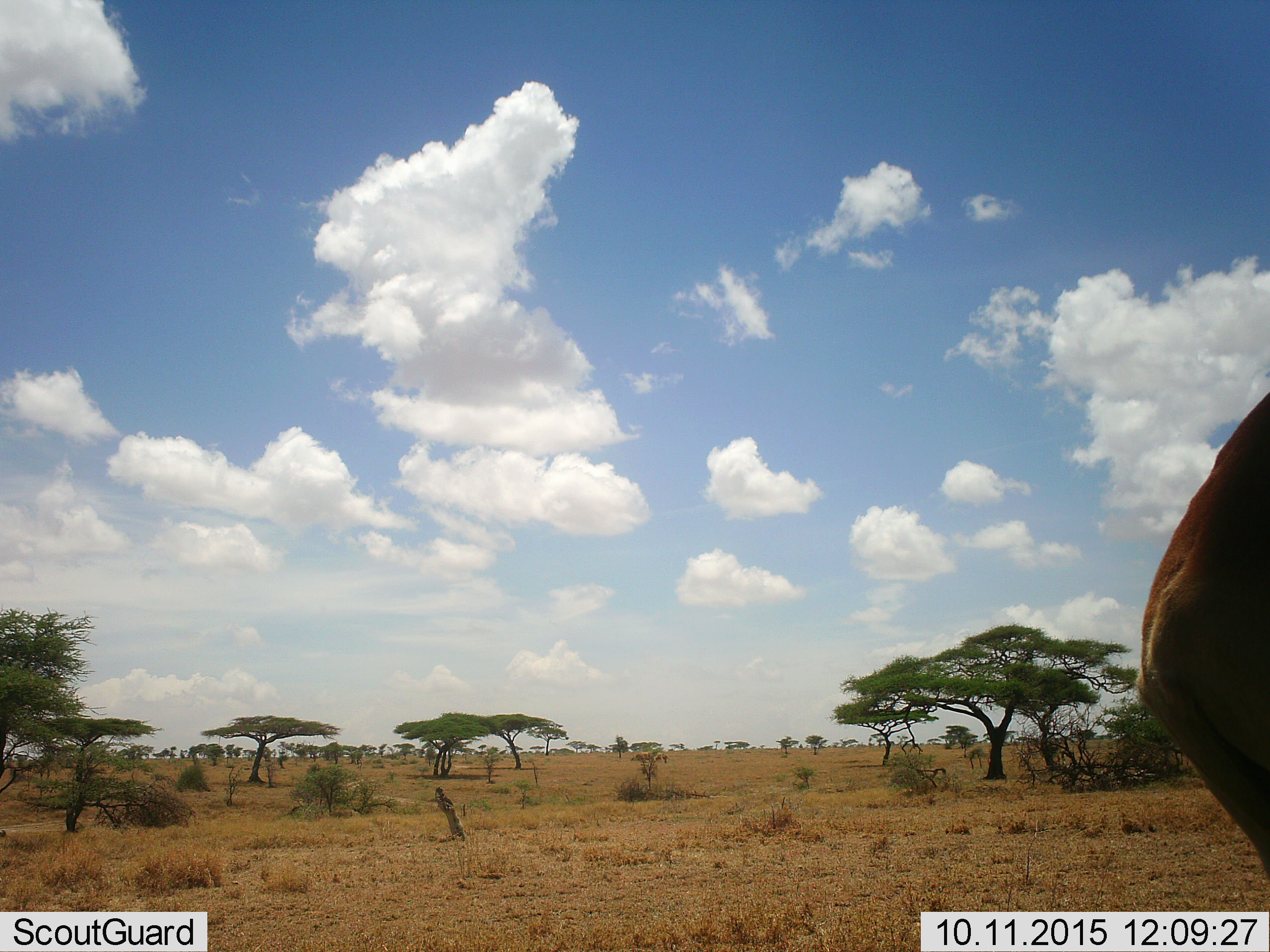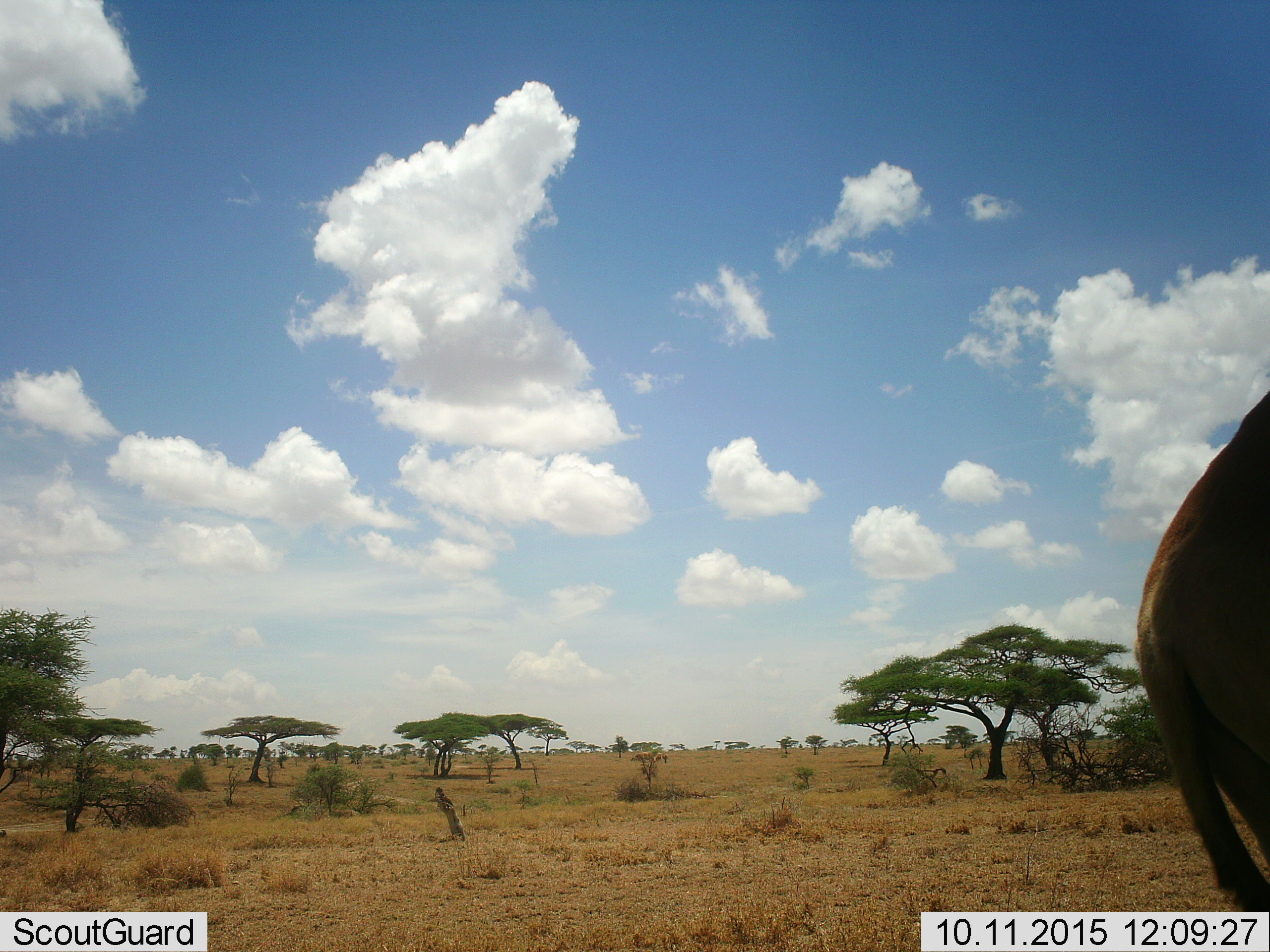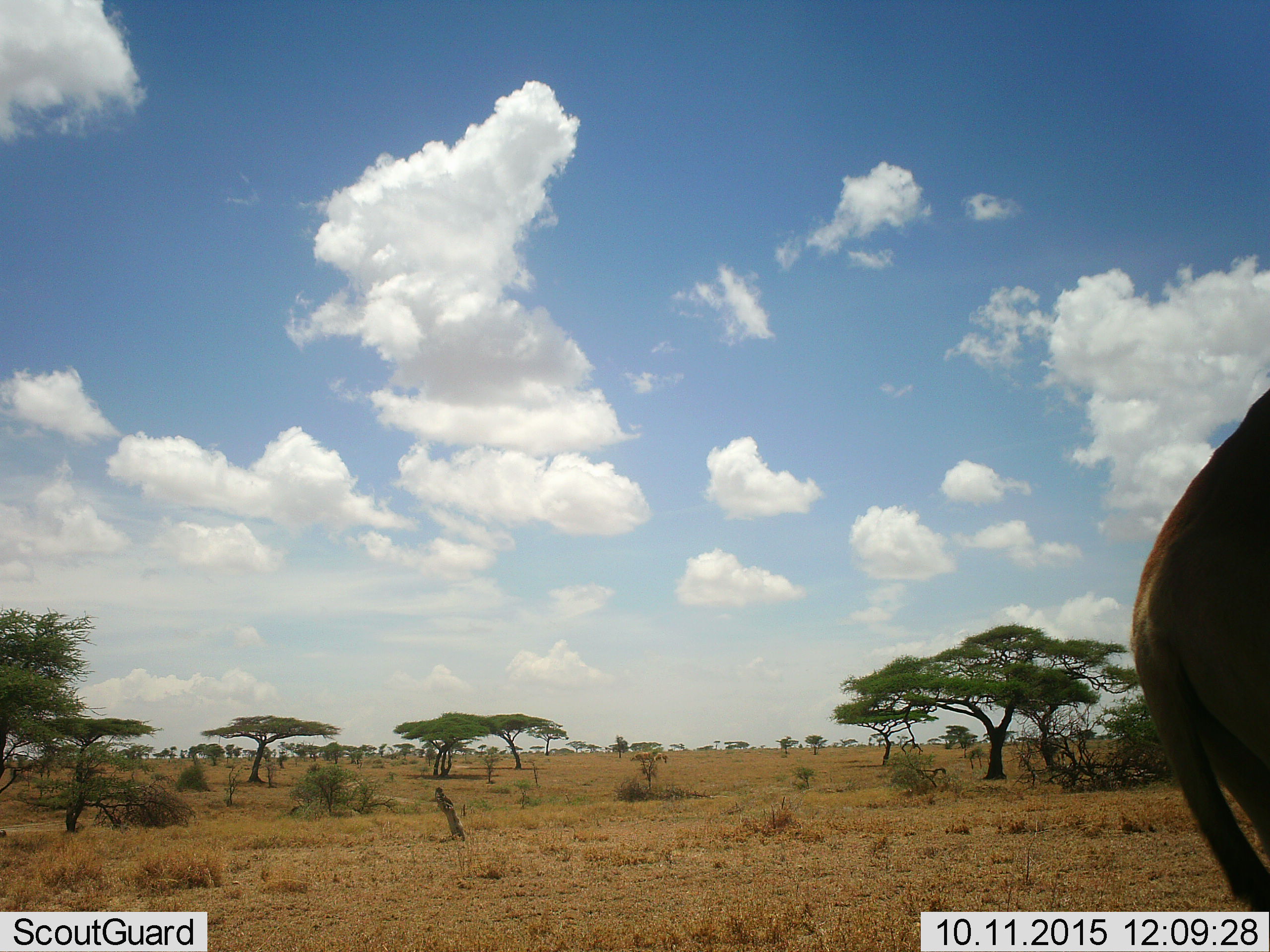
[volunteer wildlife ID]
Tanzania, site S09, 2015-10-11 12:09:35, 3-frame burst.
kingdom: Animalia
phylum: Chordata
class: Mammalia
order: Artiodactyla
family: Bovidae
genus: Alcelaphus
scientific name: Alcelaphus buselaphus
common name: hartebeest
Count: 1.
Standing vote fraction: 100%.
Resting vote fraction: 0%.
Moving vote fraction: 0%.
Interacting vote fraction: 0%.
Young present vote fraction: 0%.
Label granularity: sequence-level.